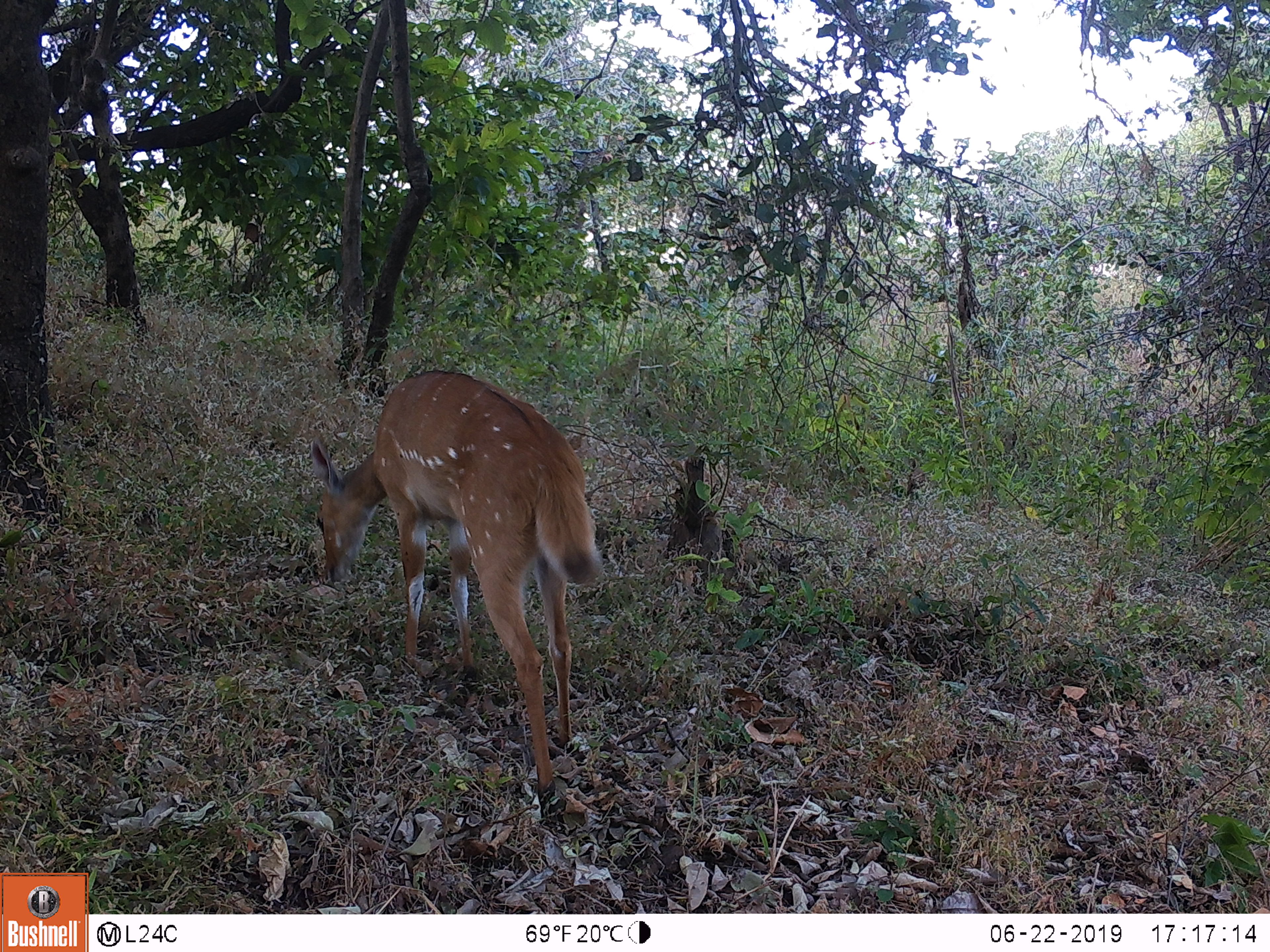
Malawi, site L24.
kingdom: Animalia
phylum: Chordata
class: Mammalia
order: Artiodactyla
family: Bovidae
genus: Tragelaphus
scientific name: Tragelaphus sylvaticus sylvaticus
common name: cape bushbuck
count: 1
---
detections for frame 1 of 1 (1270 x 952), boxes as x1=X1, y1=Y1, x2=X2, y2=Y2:
cape bushbuck: x1=305, y1=360, x2=619, y2=828